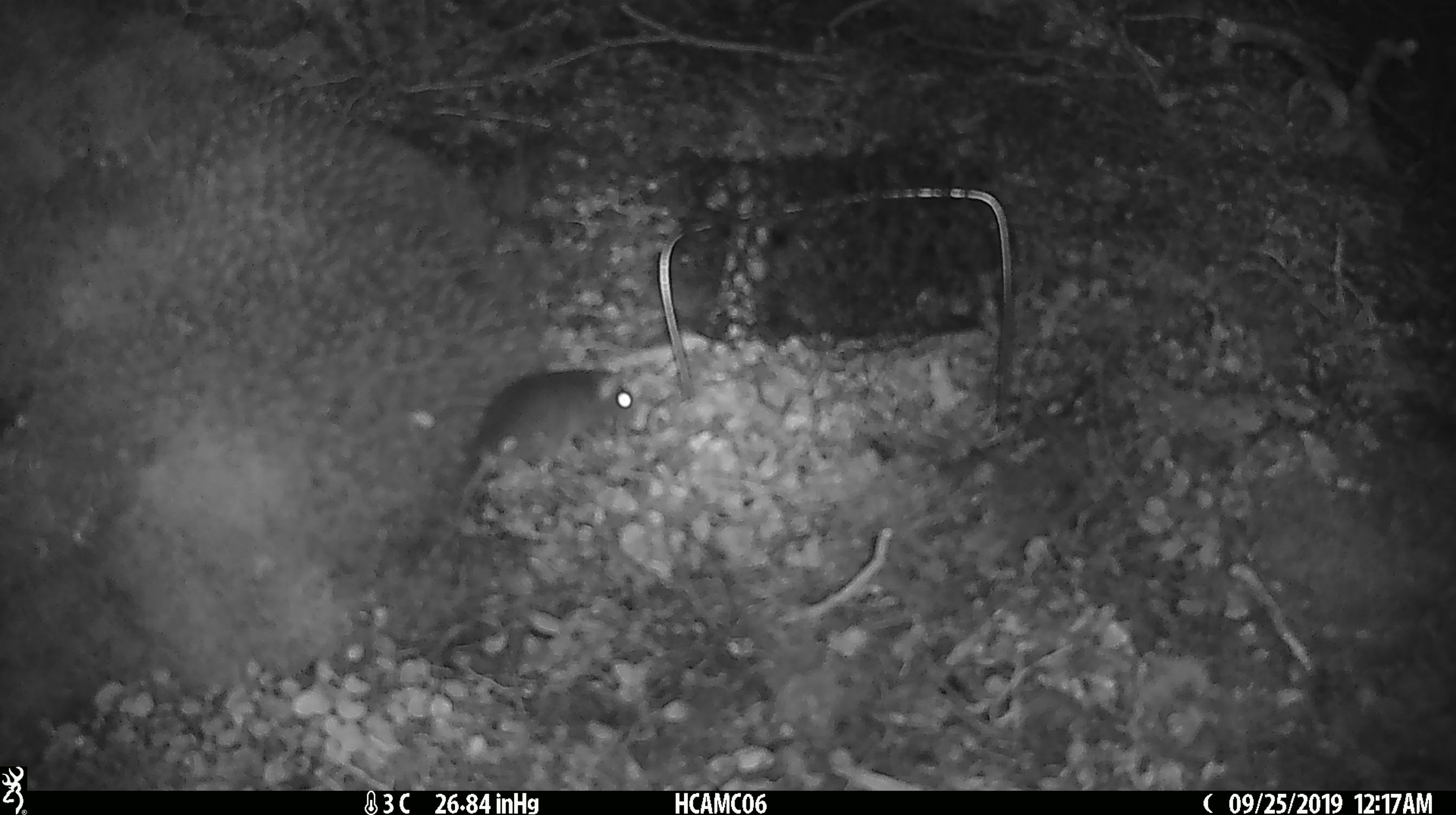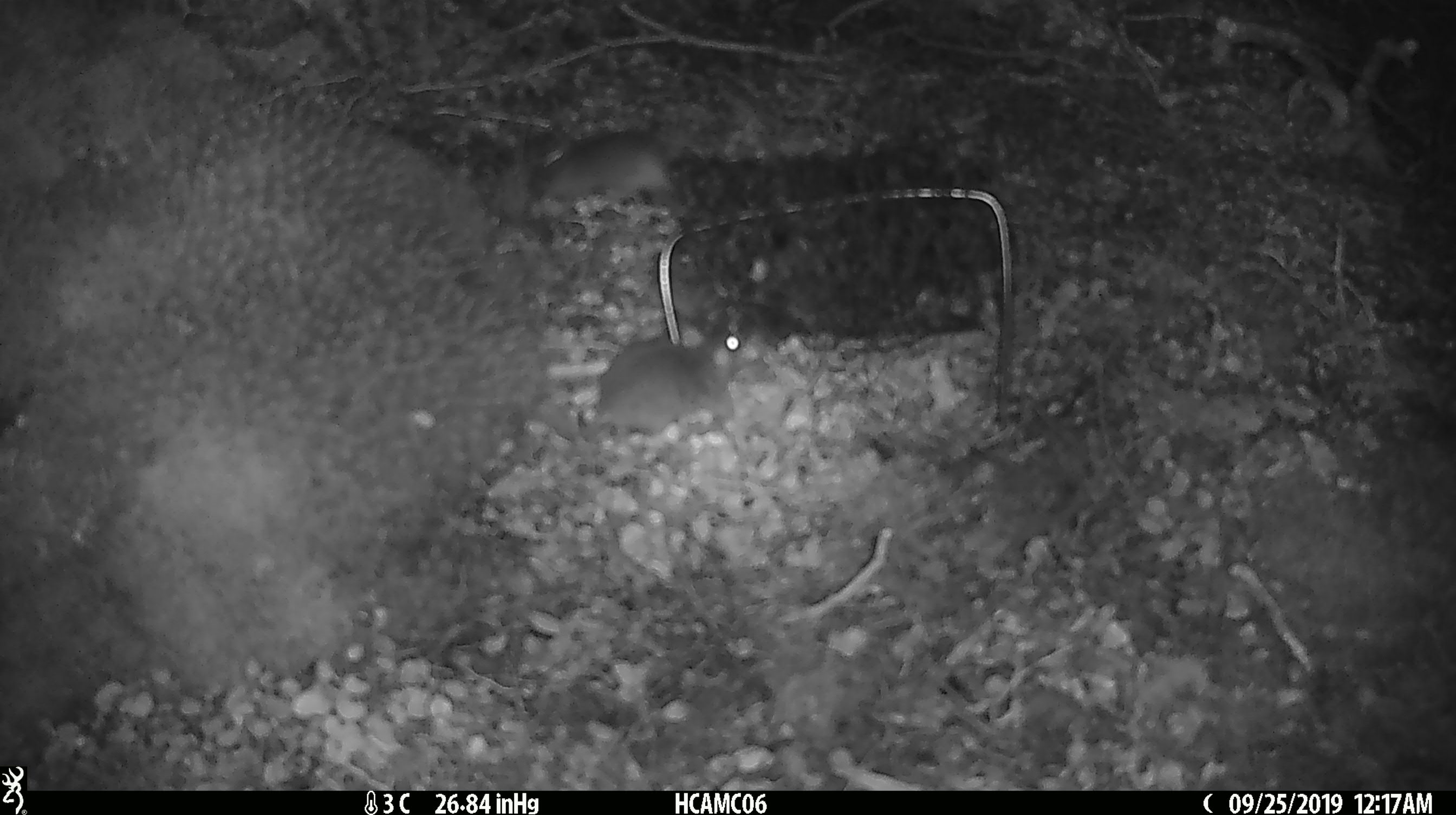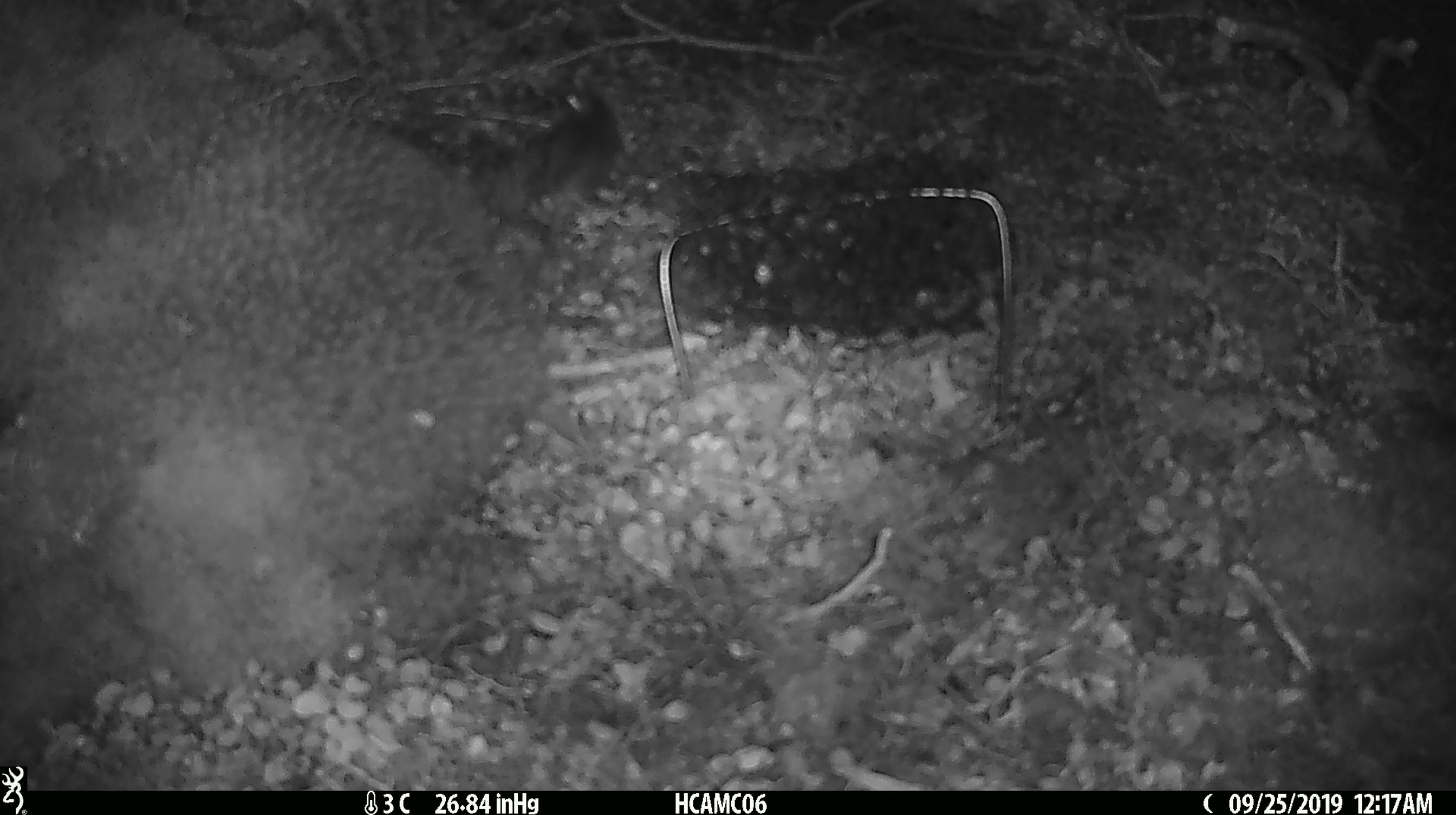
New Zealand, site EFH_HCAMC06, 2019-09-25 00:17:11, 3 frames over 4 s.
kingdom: Animalia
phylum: Chordata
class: Mammalia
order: Rodentia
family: Muridae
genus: Mus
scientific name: Mus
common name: mouse